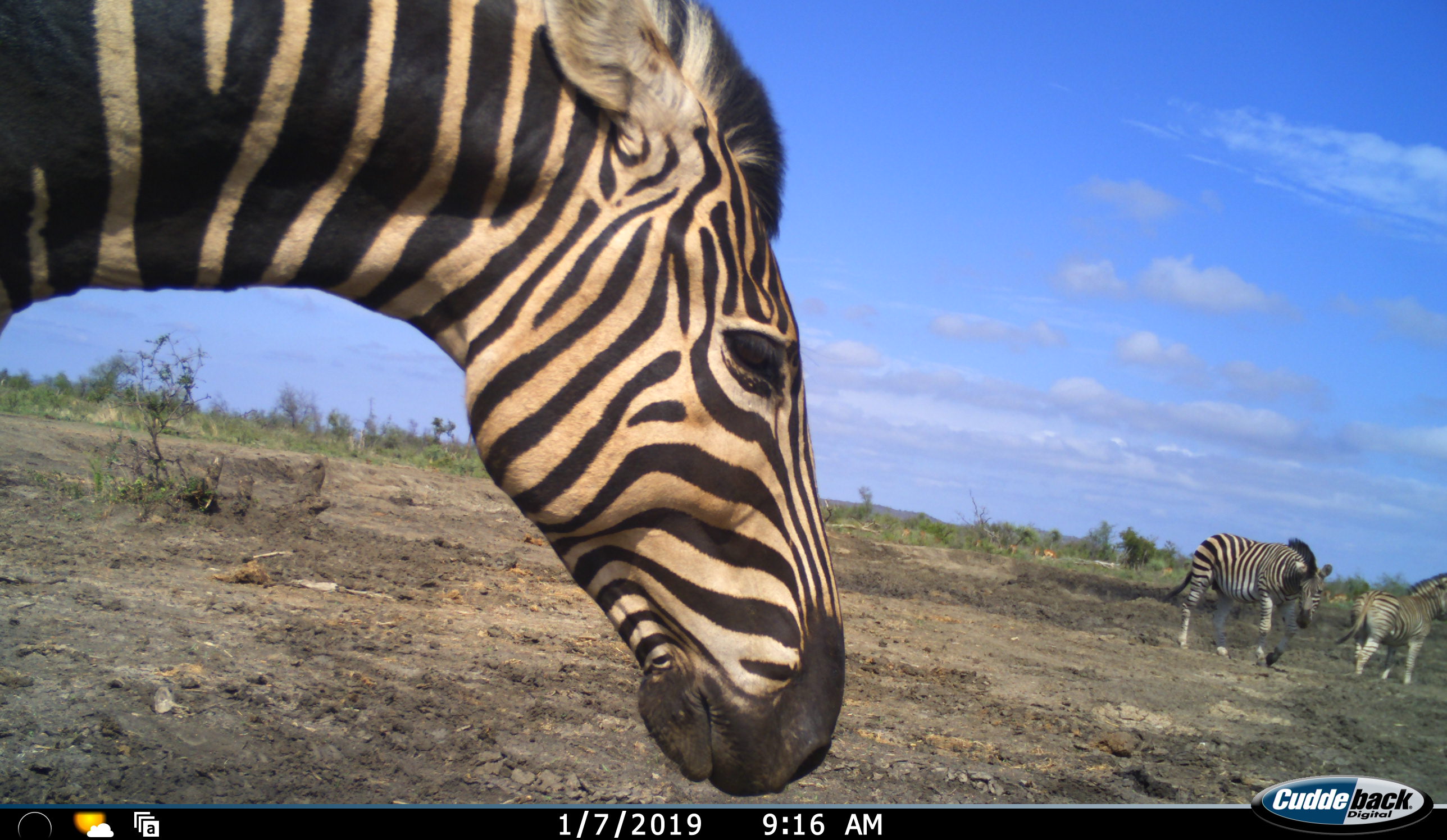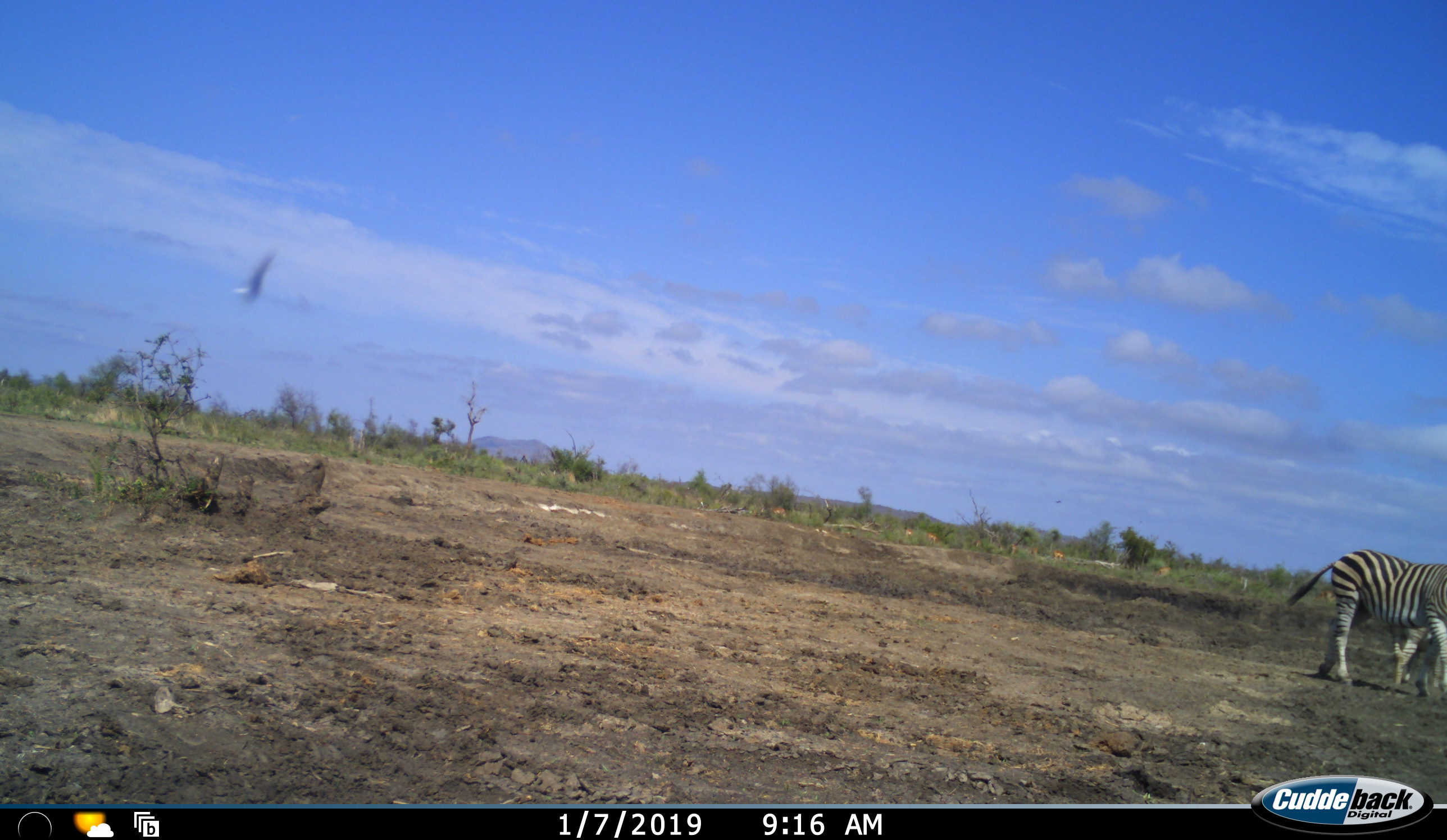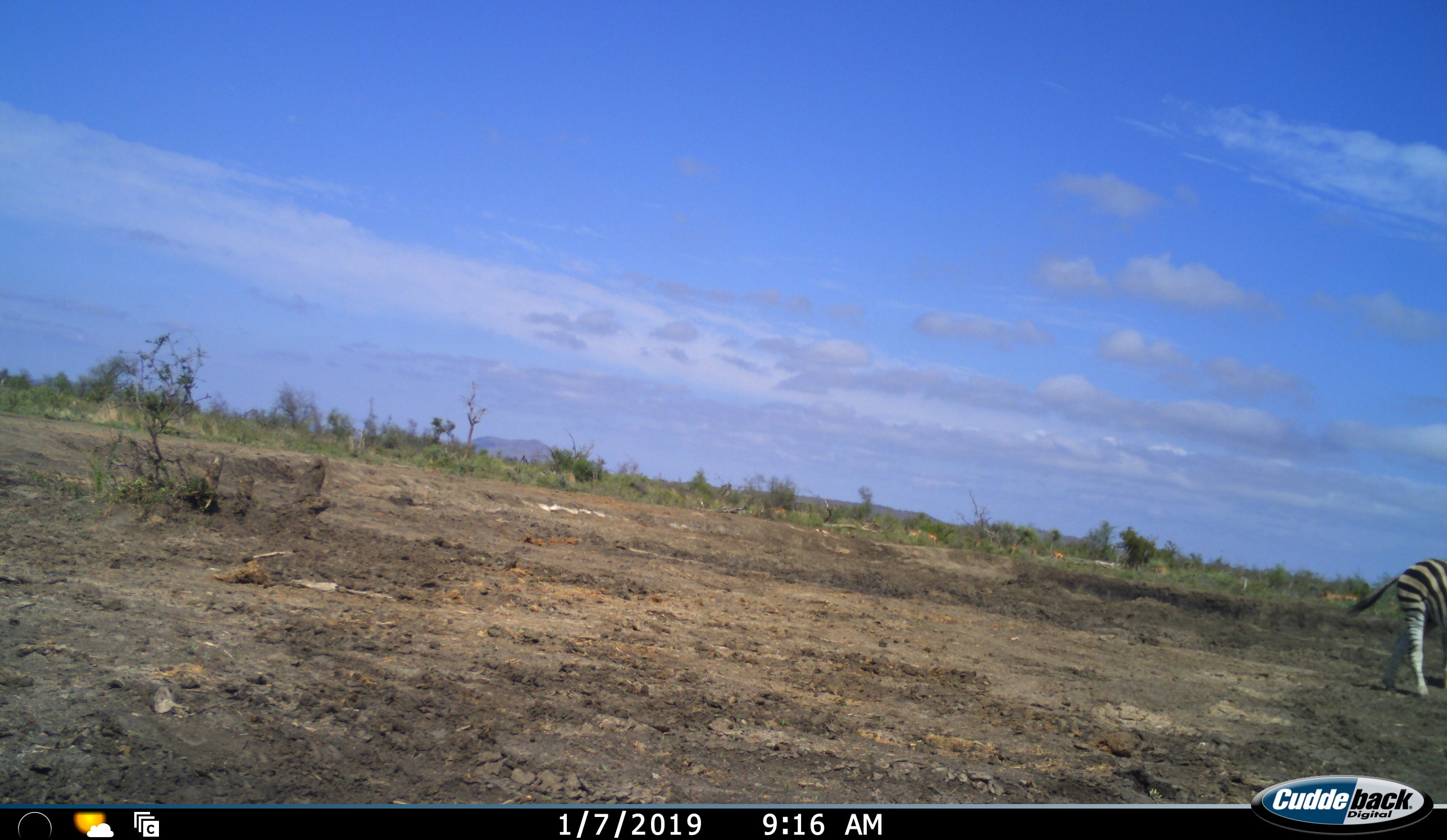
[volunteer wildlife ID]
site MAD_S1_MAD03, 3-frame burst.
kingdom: Animalia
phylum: Chordata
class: Mammalia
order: Perissodactyla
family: Equidae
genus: Equus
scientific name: Equus quagga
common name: plains zebra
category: zebraplains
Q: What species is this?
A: Zebraplains (plains zebra) (Equus quagga).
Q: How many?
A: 3.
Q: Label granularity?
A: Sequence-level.